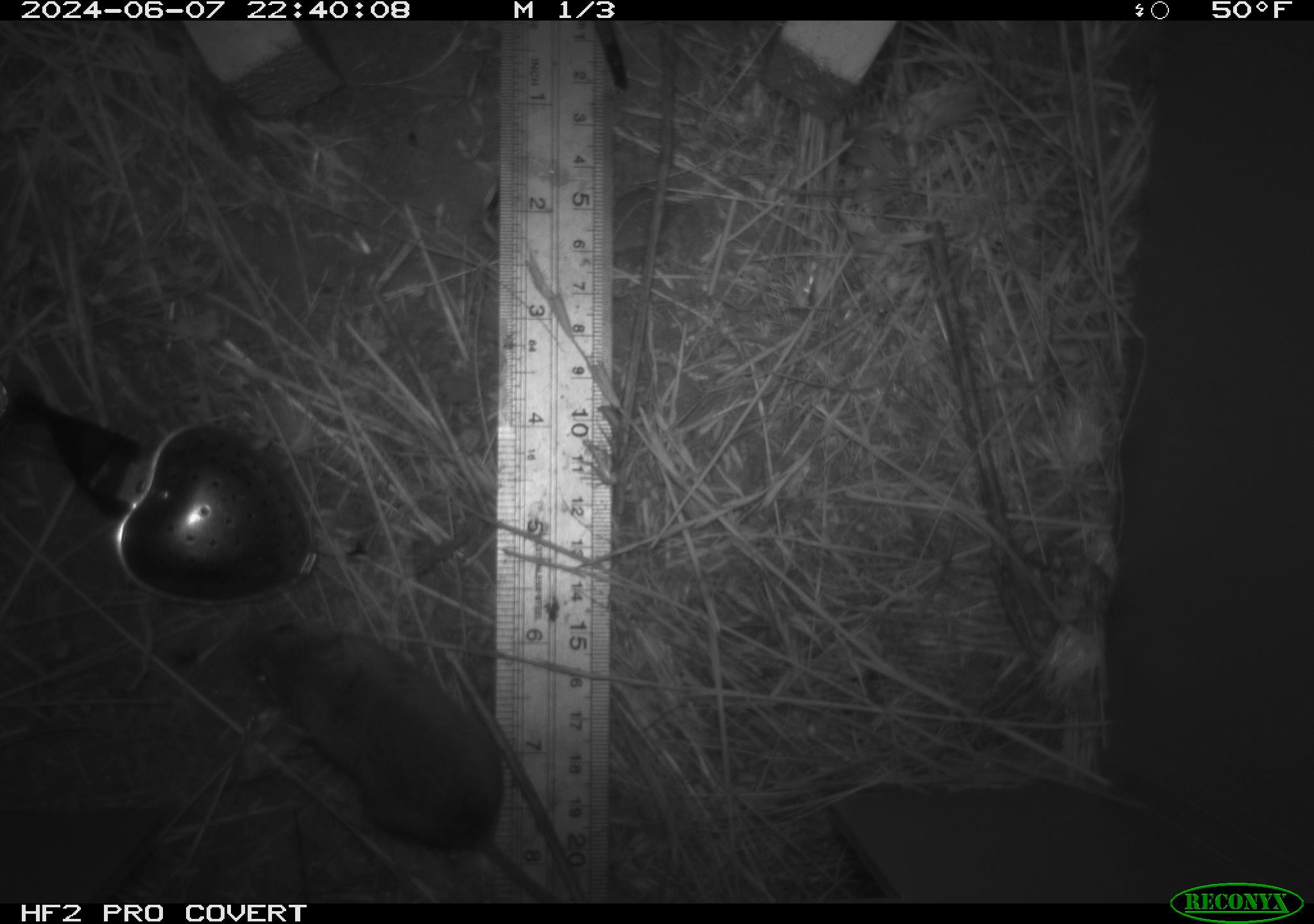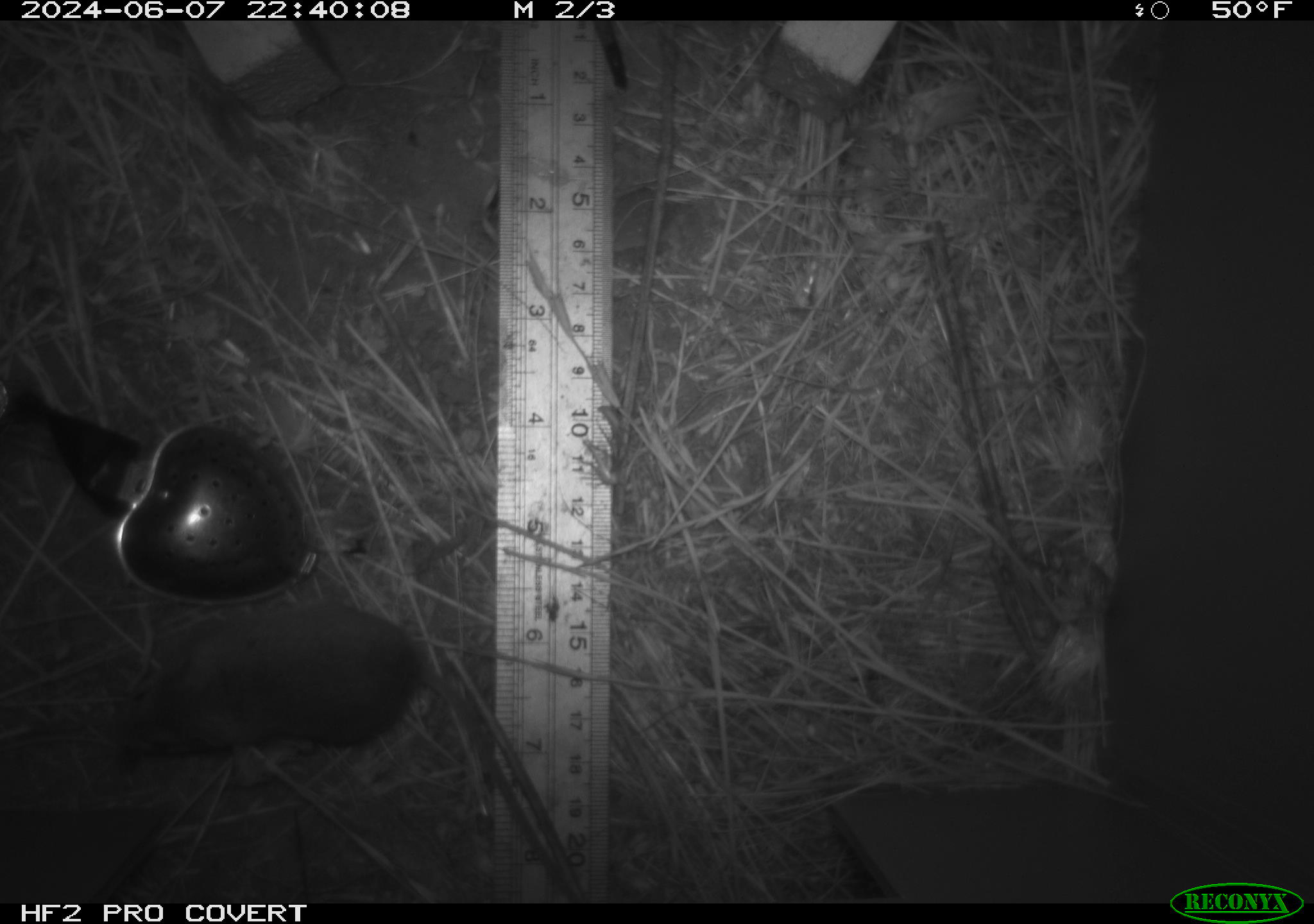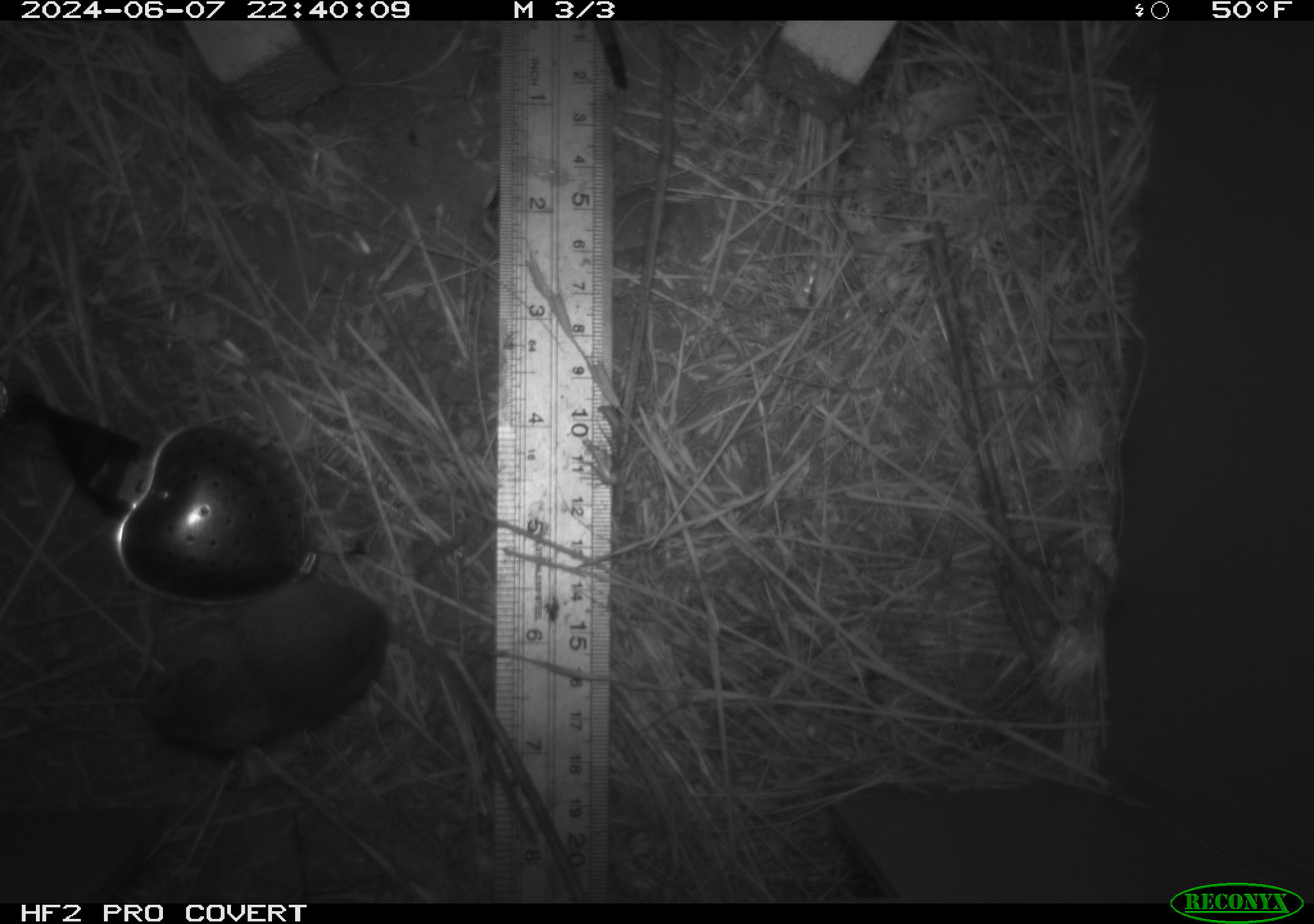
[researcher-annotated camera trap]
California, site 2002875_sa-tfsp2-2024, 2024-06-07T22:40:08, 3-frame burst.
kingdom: Animalia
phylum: Chordata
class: Mammalia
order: Rodentia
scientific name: Rodentia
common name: mouse species